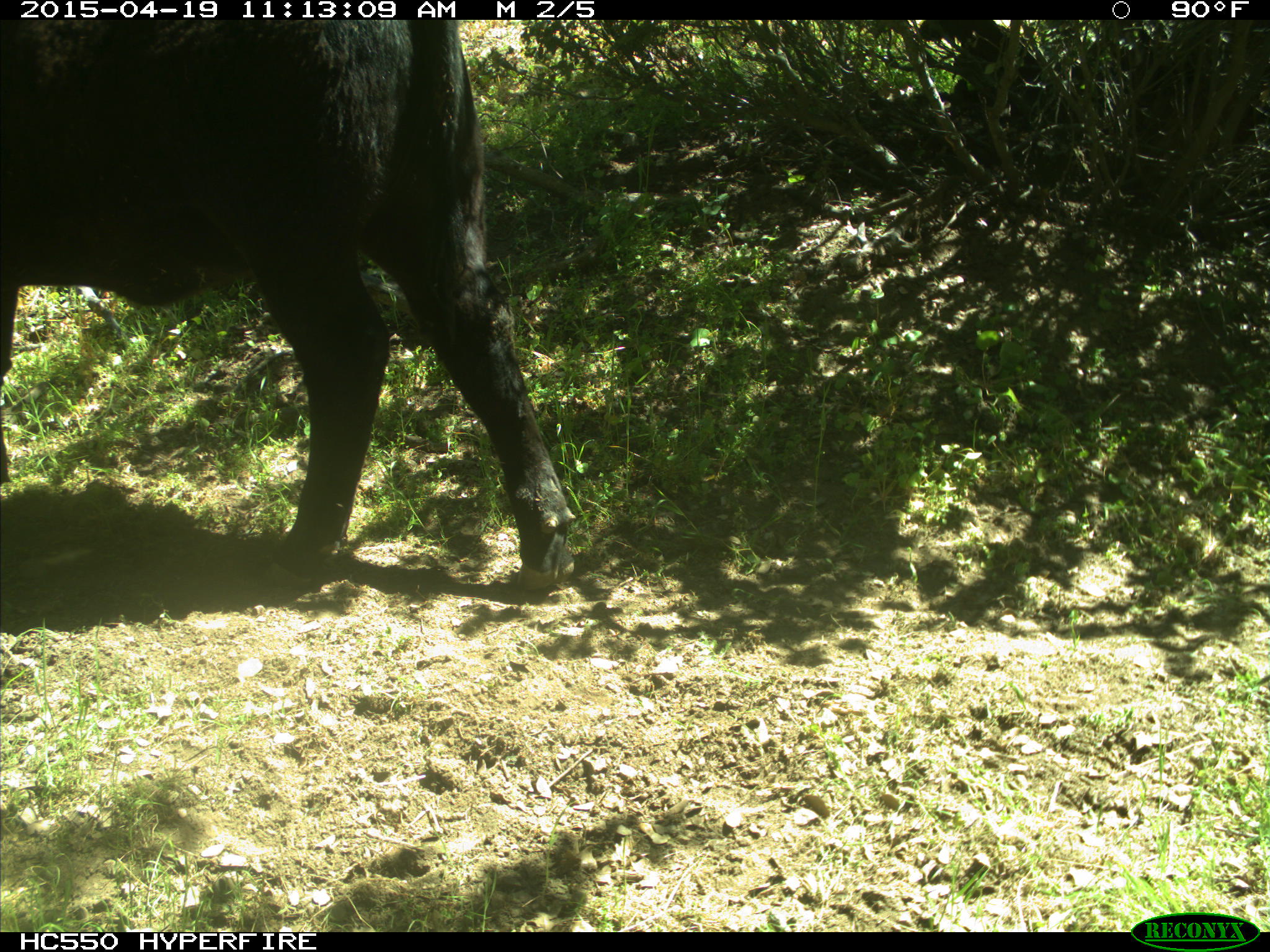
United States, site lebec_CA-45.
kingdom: Animalia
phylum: Chordata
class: Mammalia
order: Artiodactyla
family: Bovidae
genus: Bos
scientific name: Bos taurus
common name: domestic cow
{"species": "Bos taurus (domestic cow)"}